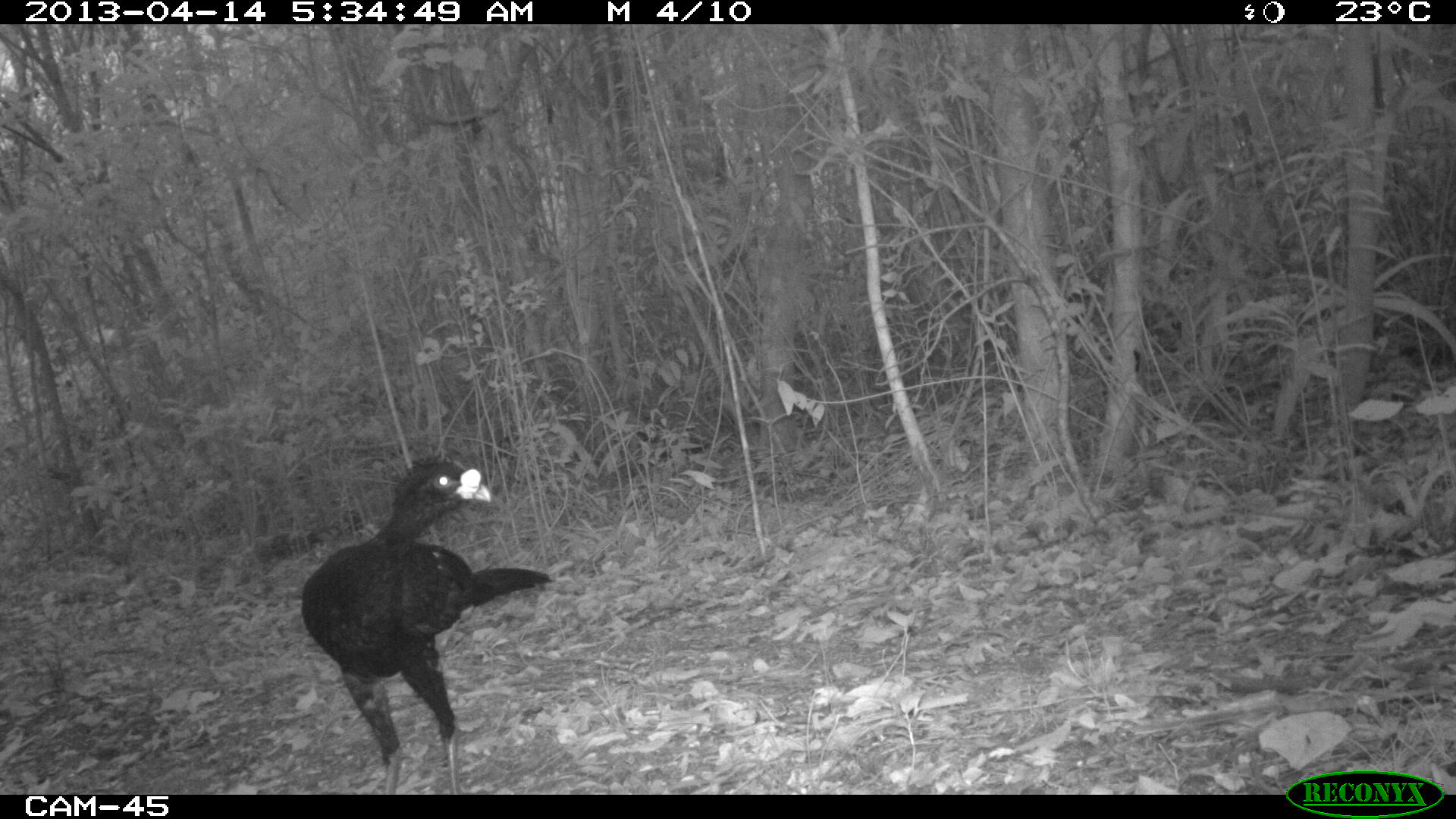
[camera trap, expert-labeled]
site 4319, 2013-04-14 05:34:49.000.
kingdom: Animalia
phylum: Chordata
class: Aves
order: Galliformes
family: Cracidae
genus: Crax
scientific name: Crax rubra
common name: great curassow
Crax rubra (great curassow), count 1, sex male.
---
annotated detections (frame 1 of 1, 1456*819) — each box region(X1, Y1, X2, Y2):
crax rubra: region(301, 450, 553, 795)